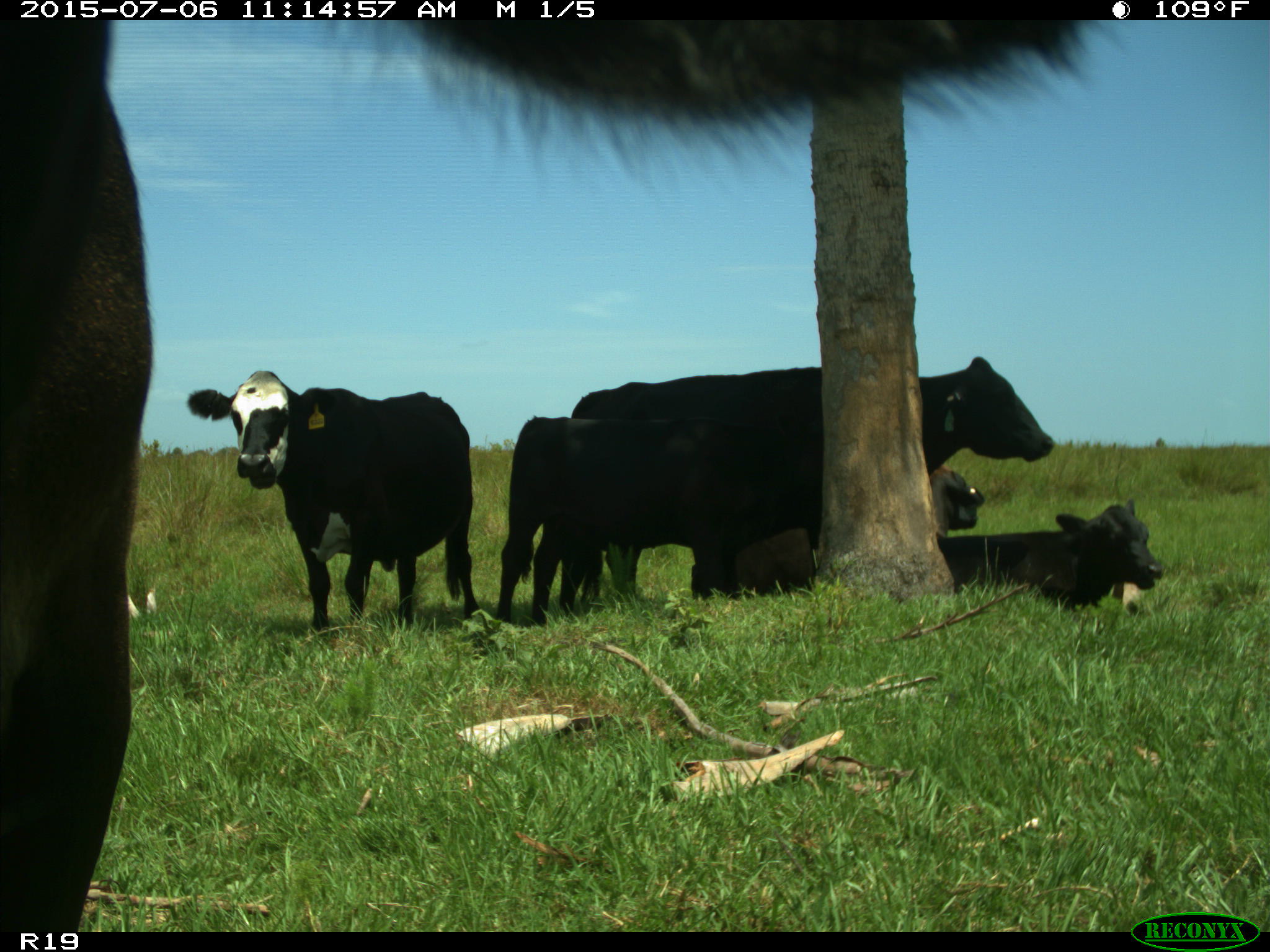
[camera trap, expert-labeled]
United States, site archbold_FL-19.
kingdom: Animalia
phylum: Chordata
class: Mammalia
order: Artiodactyla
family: Bovidae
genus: Bos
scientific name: Bos taurus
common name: domestic cow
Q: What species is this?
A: Bos taurus (domestic cow).